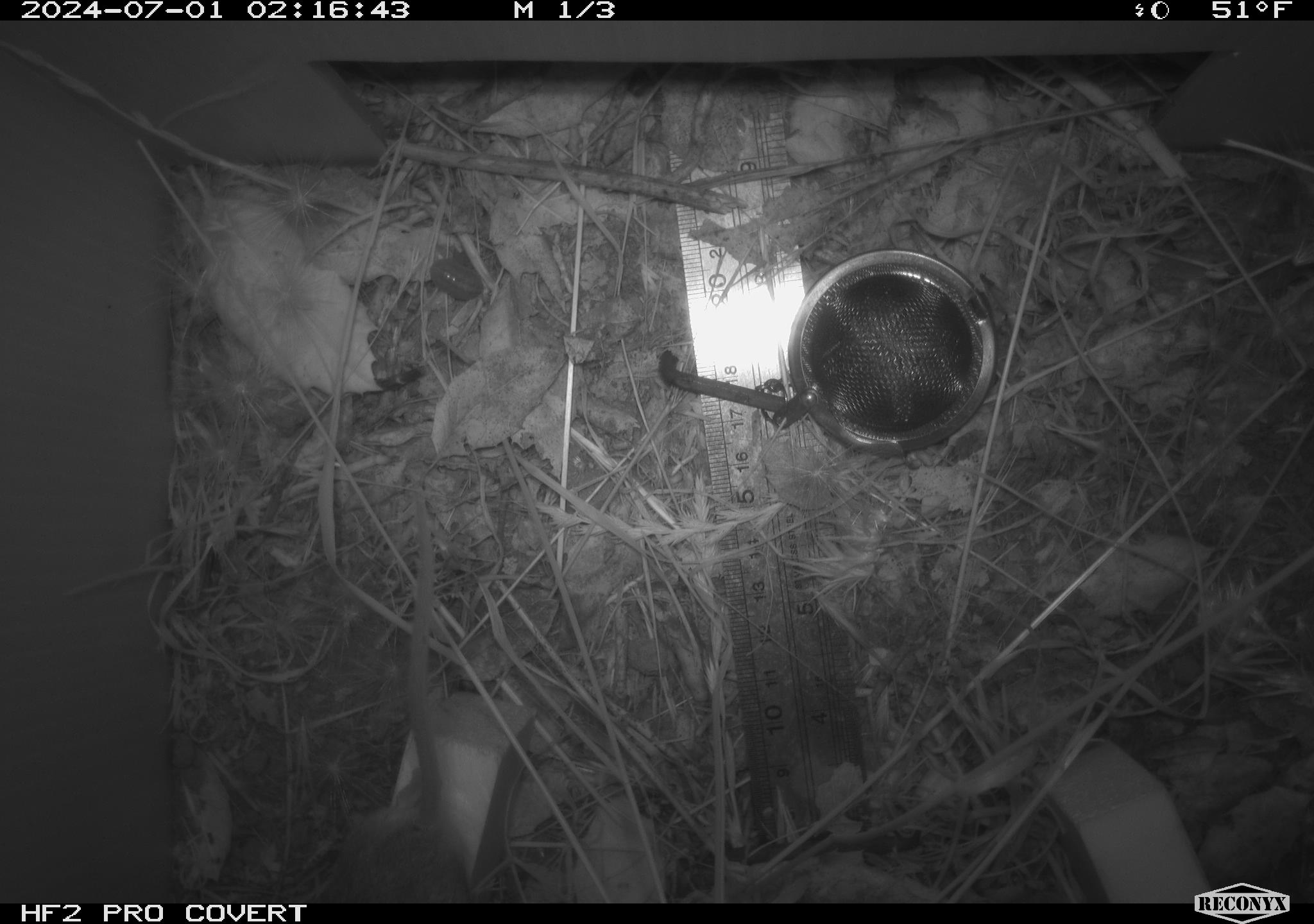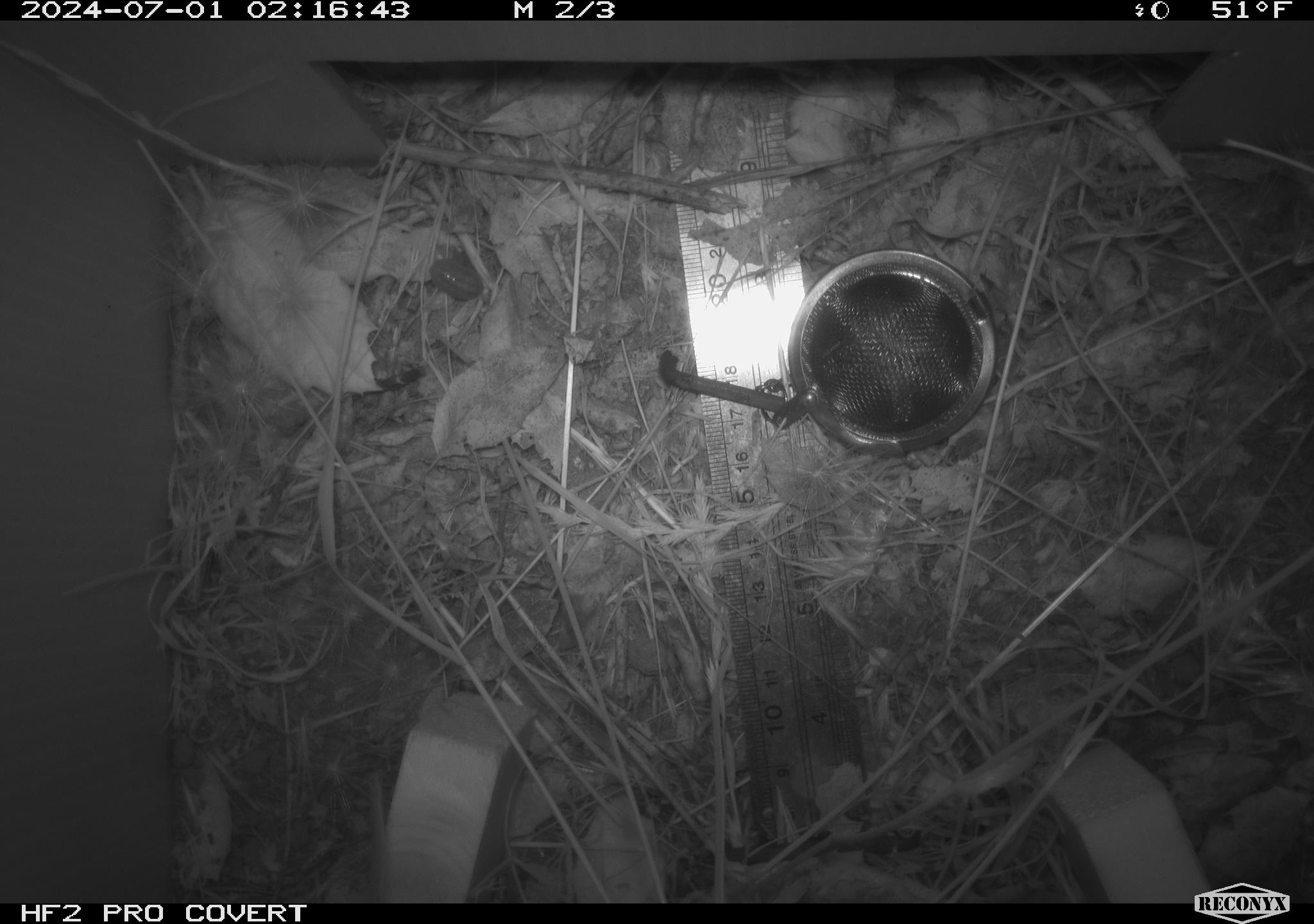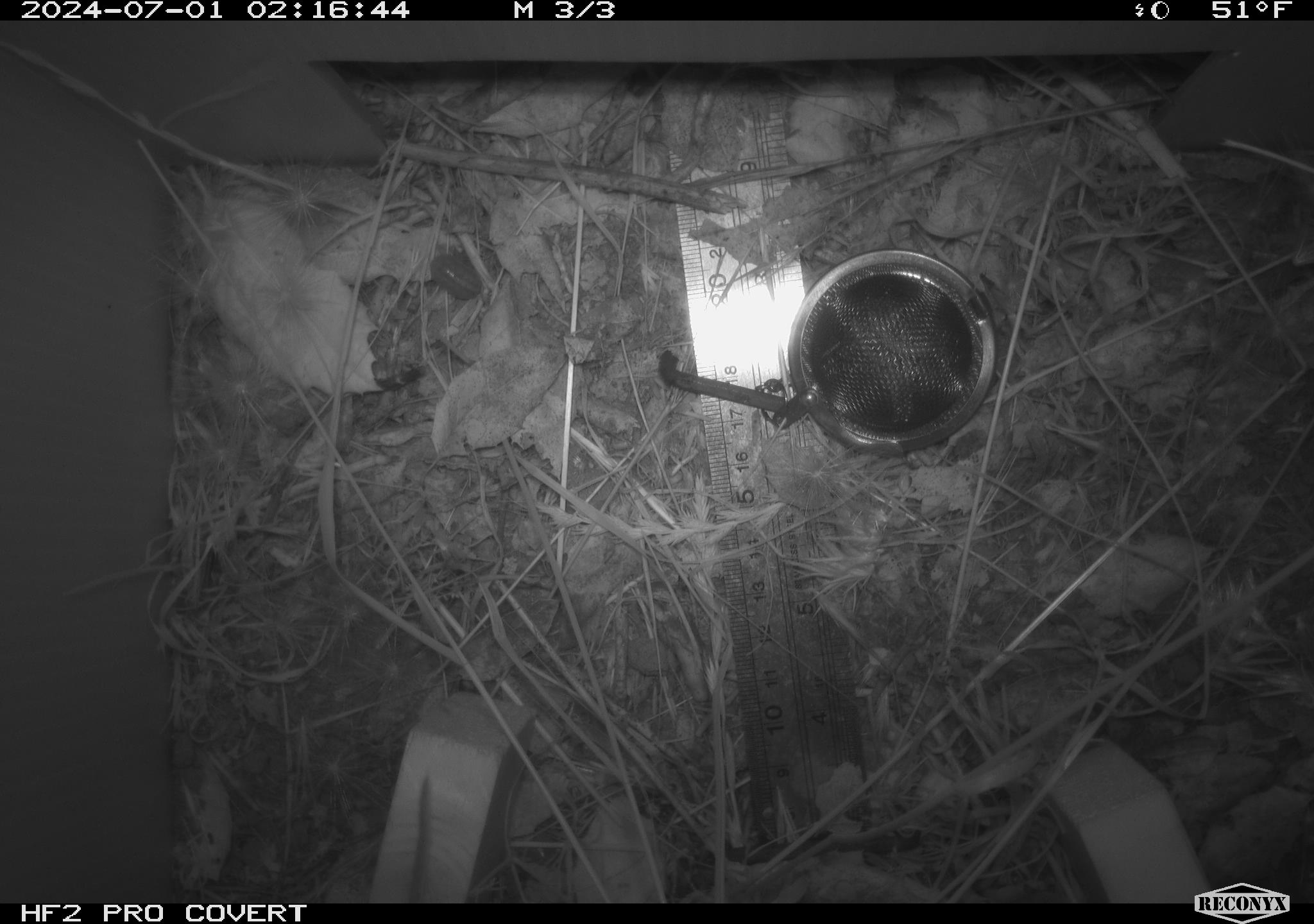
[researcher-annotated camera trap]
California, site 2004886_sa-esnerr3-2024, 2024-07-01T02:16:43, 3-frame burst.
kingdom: Animalia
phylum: Chordata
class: Mammalia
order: Rodentia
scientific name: Rodentia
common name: rodent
Rodent (Rodentia).